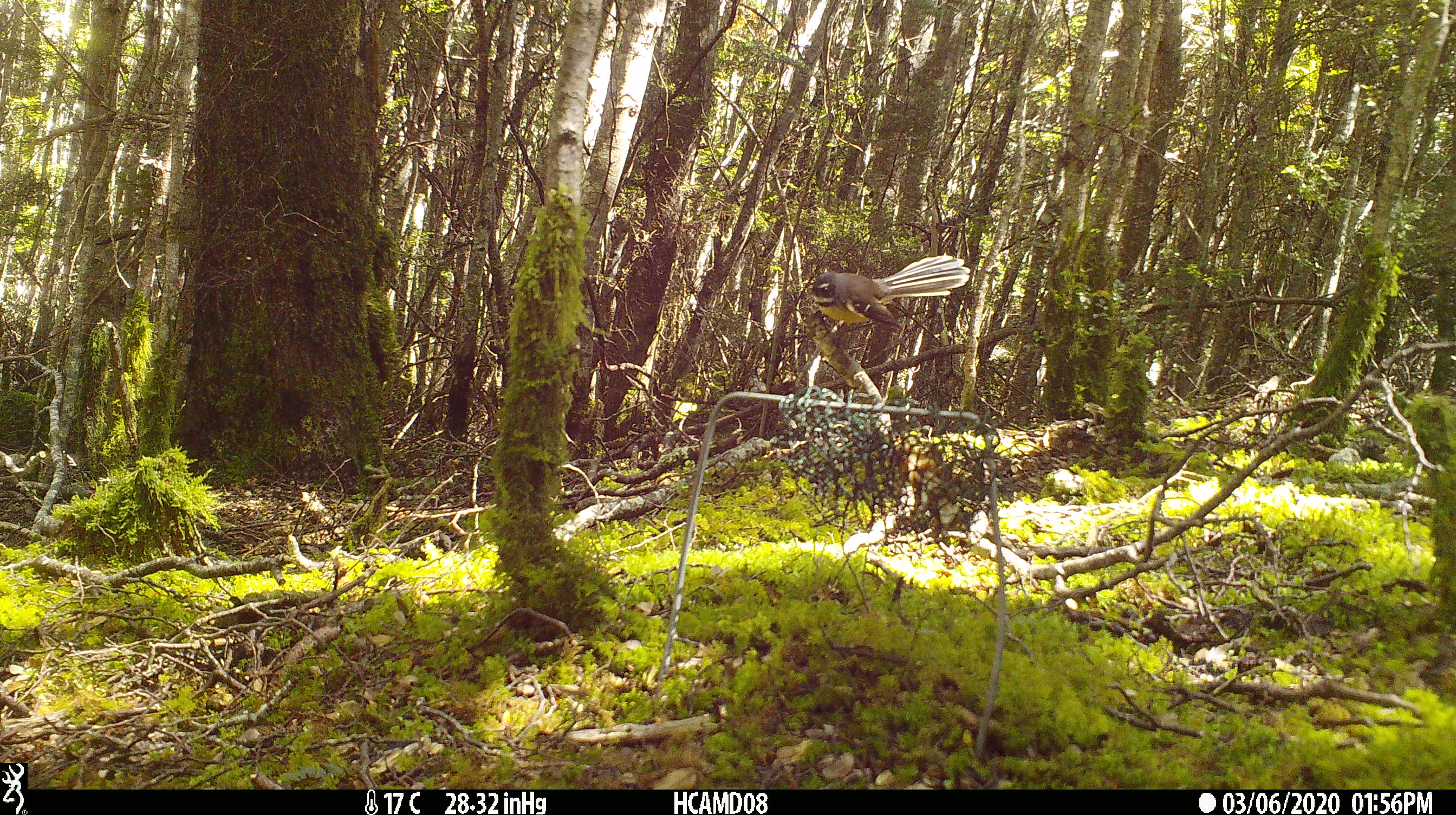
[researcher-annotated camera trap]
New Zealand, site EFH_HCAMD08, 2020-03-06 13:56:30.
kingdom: Animalia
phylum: Chordata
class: Aves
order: Passeriformes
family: Rhipiduridae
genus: Rhipidura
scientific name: Rhipidura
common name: fantails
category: fantail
Fantail (fantails) (Rhipidura).